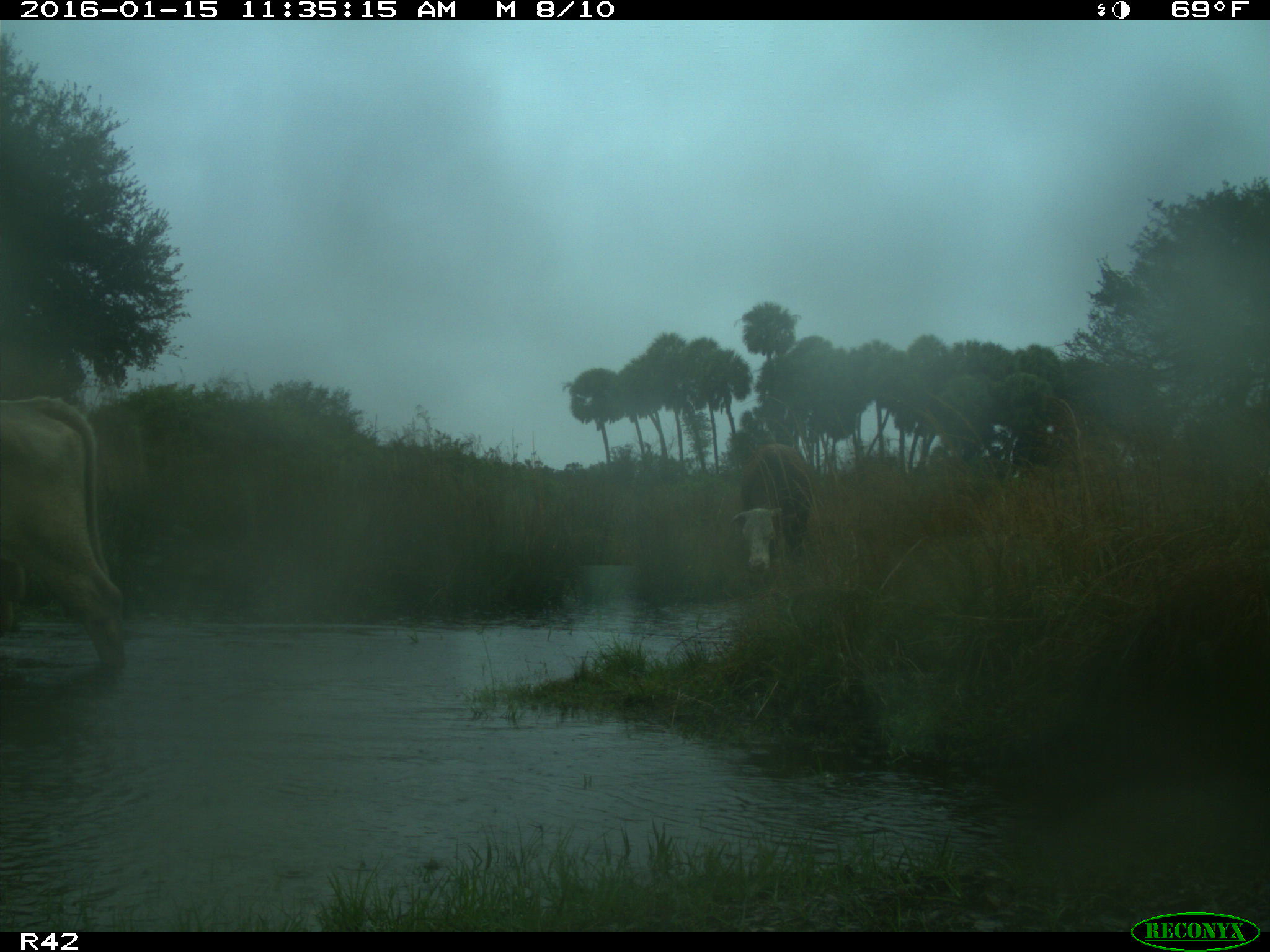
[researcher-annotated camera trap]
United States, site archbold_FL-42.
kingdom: Animalia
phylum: Chordata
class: Mammalia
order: Artiodactyla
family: Bovidae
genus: Bos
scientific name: Bos taurus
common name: domestic cow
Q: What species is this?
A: Bos taurus (domestic cow).